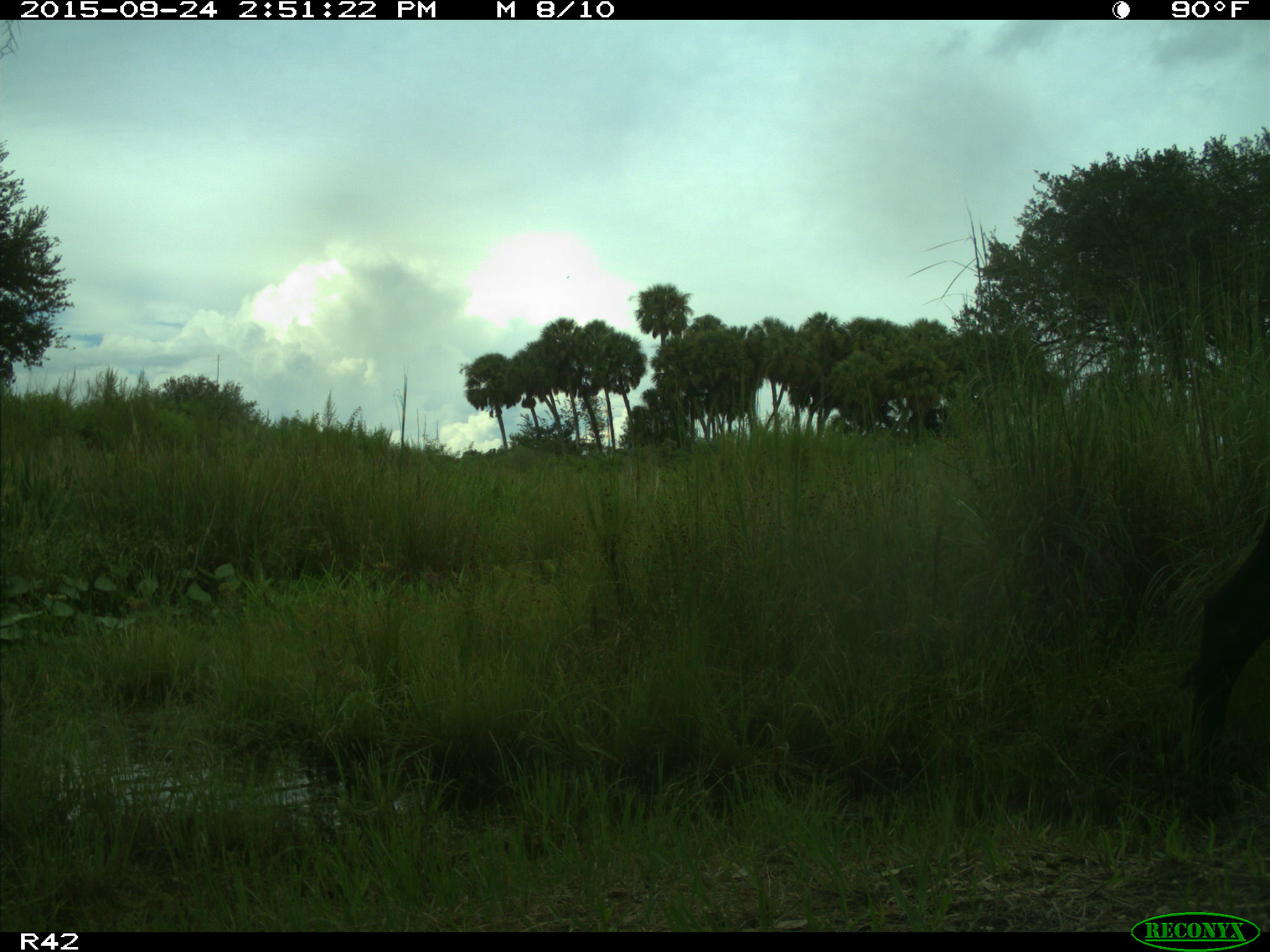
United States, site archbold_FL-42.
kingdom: Animalia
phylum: Chordata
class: Mammalia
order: Artiodactyla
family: Bovidae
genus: Bos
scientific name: Bos taurus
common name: domestic cow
Bos taurus (domestic cow).